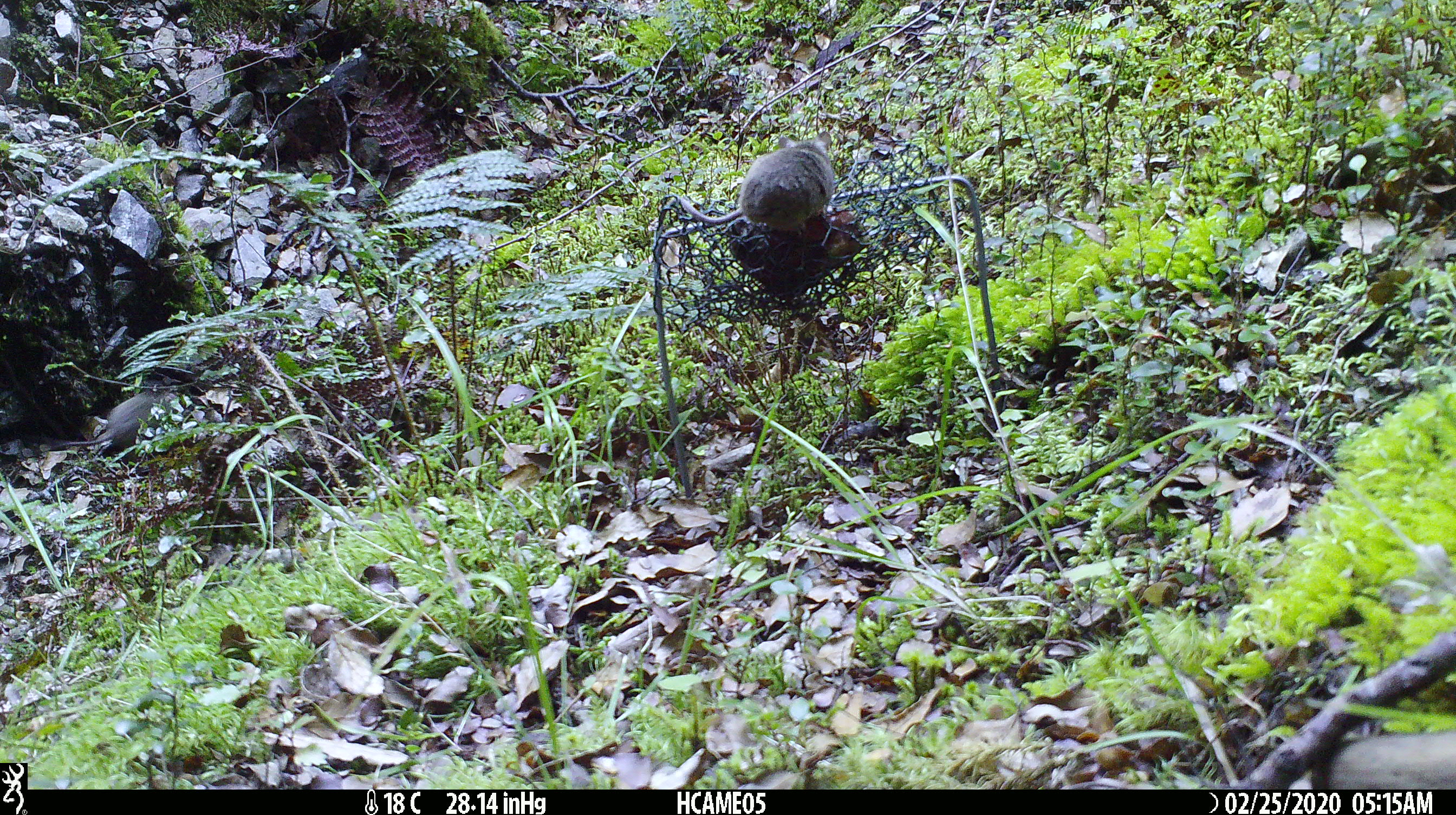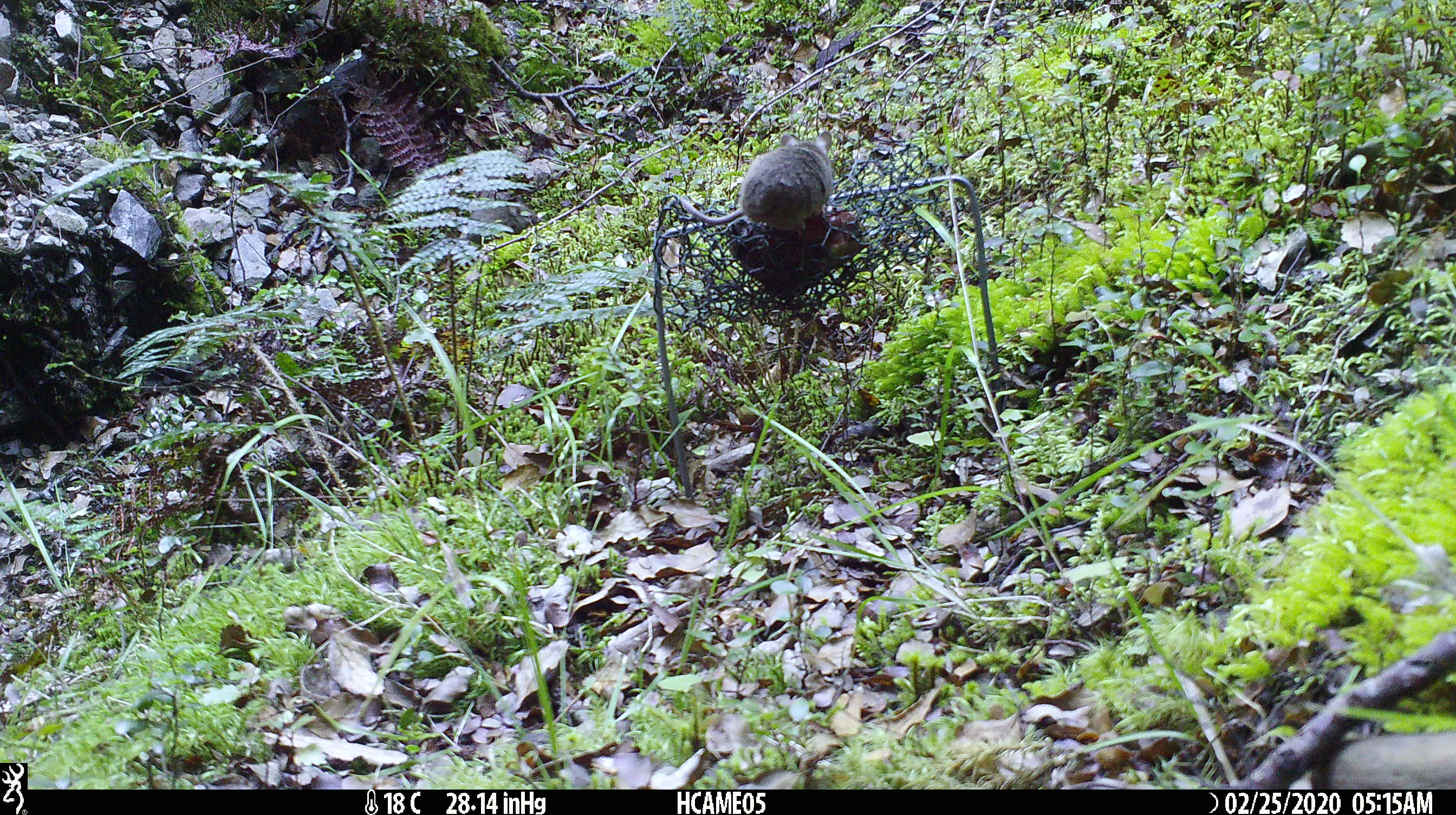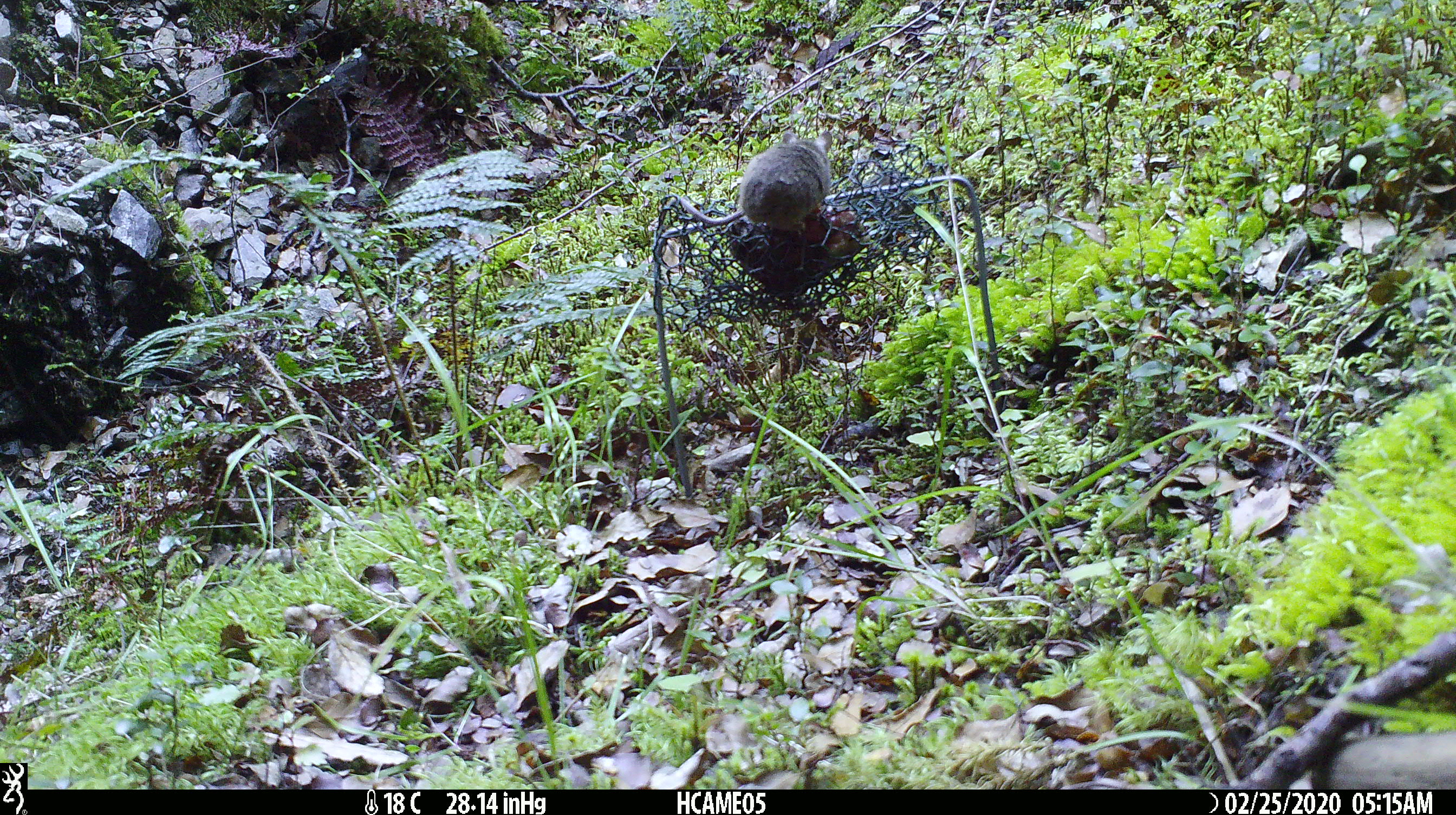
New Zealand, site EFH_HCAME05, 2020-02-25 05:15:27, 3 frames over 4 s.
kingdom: Animalia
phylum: Chordata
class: Mammalia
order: Rodentia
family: Muridae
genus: Mus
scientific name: Mus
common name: mouse